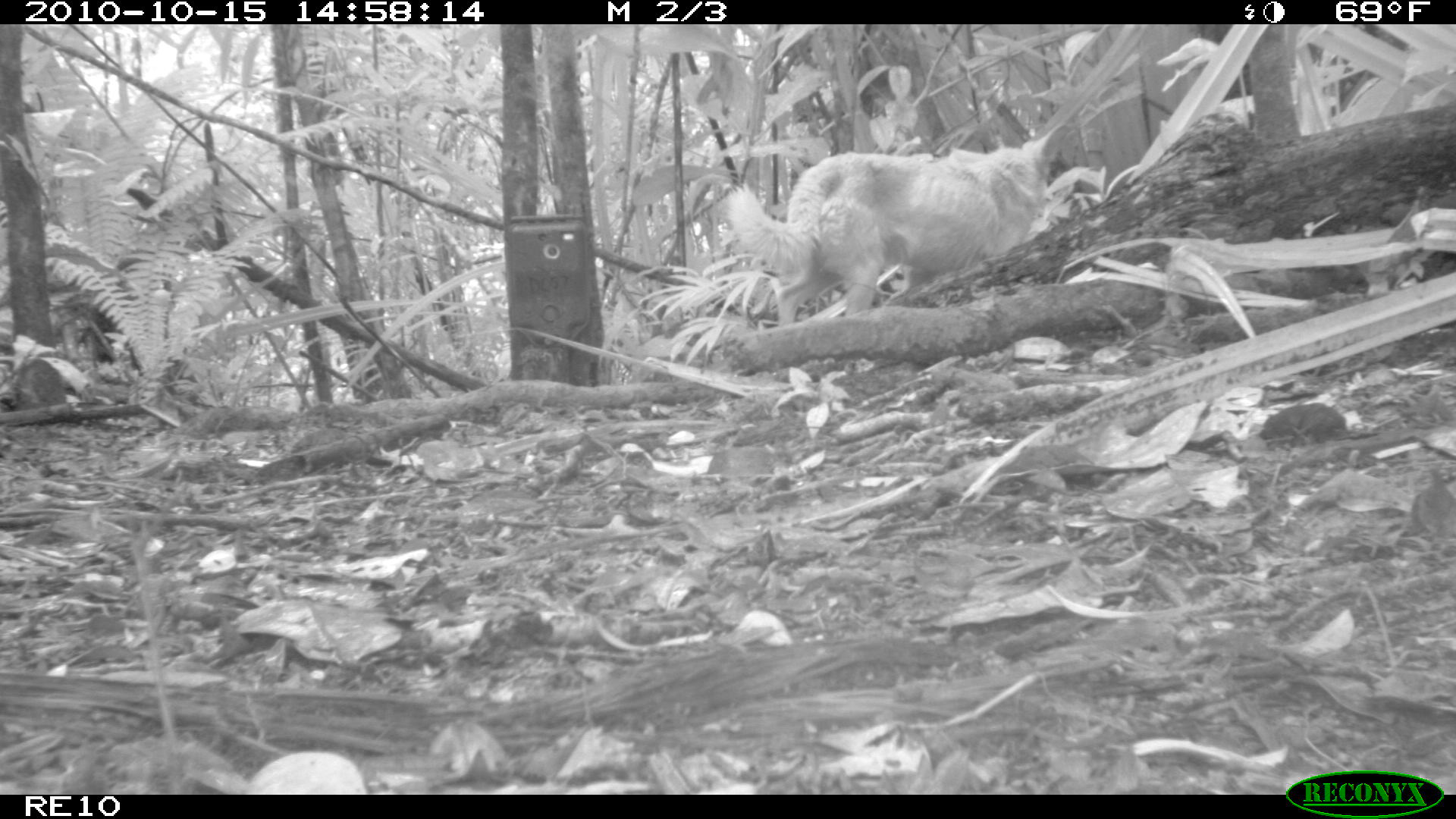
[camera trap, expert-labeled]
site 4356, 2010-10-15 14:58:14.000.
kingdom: Animalia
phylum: Chordata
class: Mammalia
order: Carnivora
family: Canidae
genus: Canis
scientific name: Canis familiaris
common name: domestic dog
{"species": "Canis familiaris (domestic dog)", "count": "1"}